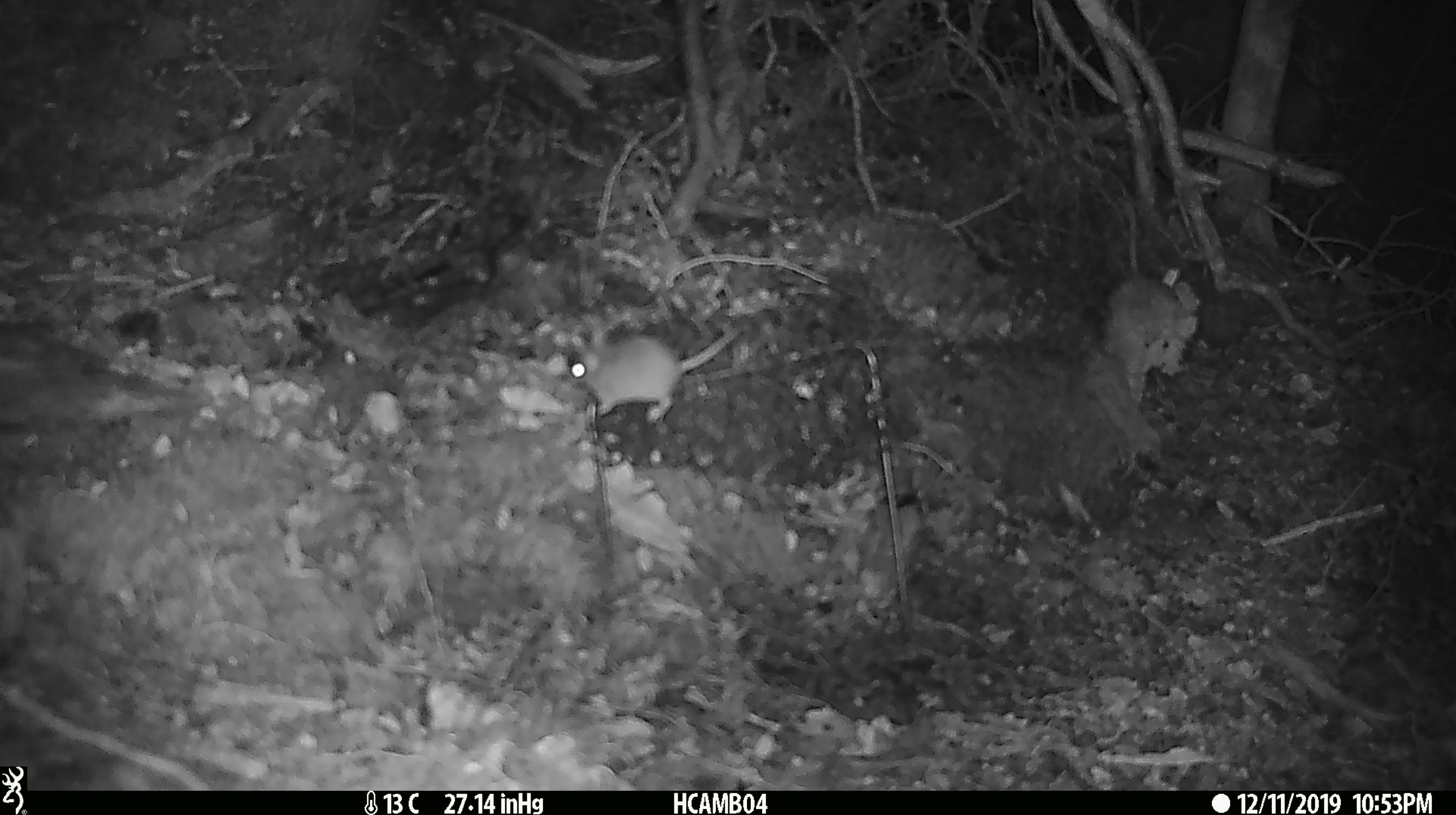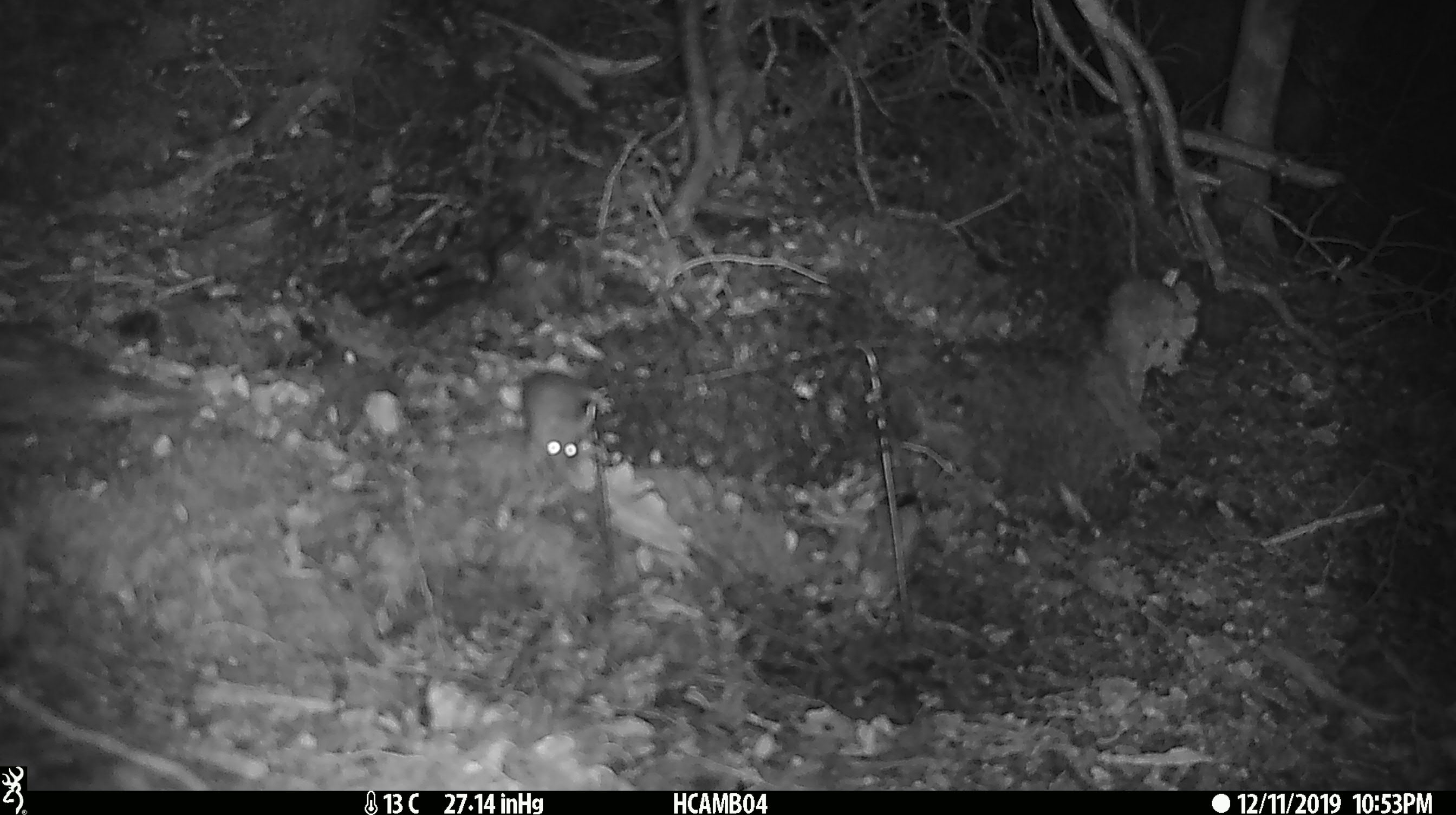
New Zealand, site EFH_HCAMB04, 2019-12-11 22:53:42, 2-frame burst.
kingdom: Animalia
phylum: Chordata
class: Mammalia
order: Rodentia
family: Muridae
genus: Mus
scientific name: Mus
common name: mouse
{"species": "mouse (Mus)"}